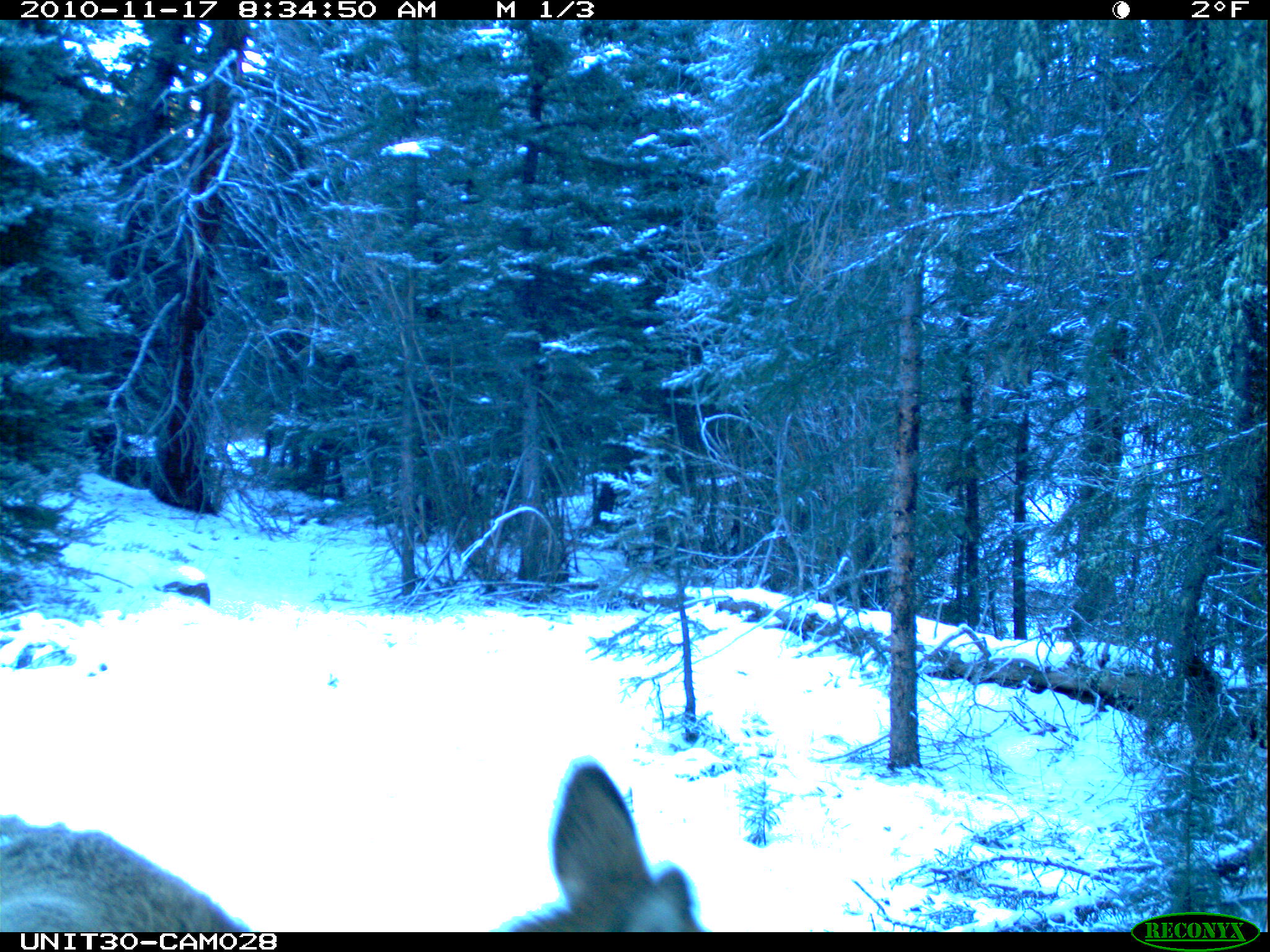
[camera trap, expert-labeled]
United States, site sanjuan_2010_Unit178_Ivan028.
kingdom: Animalia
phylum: Chordata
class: Mammalia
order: Artiodactyla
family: Cervidae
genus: Cervus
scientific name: Cervus elaphus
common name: red deer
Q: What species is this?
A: Cervus elaphus (red deer).